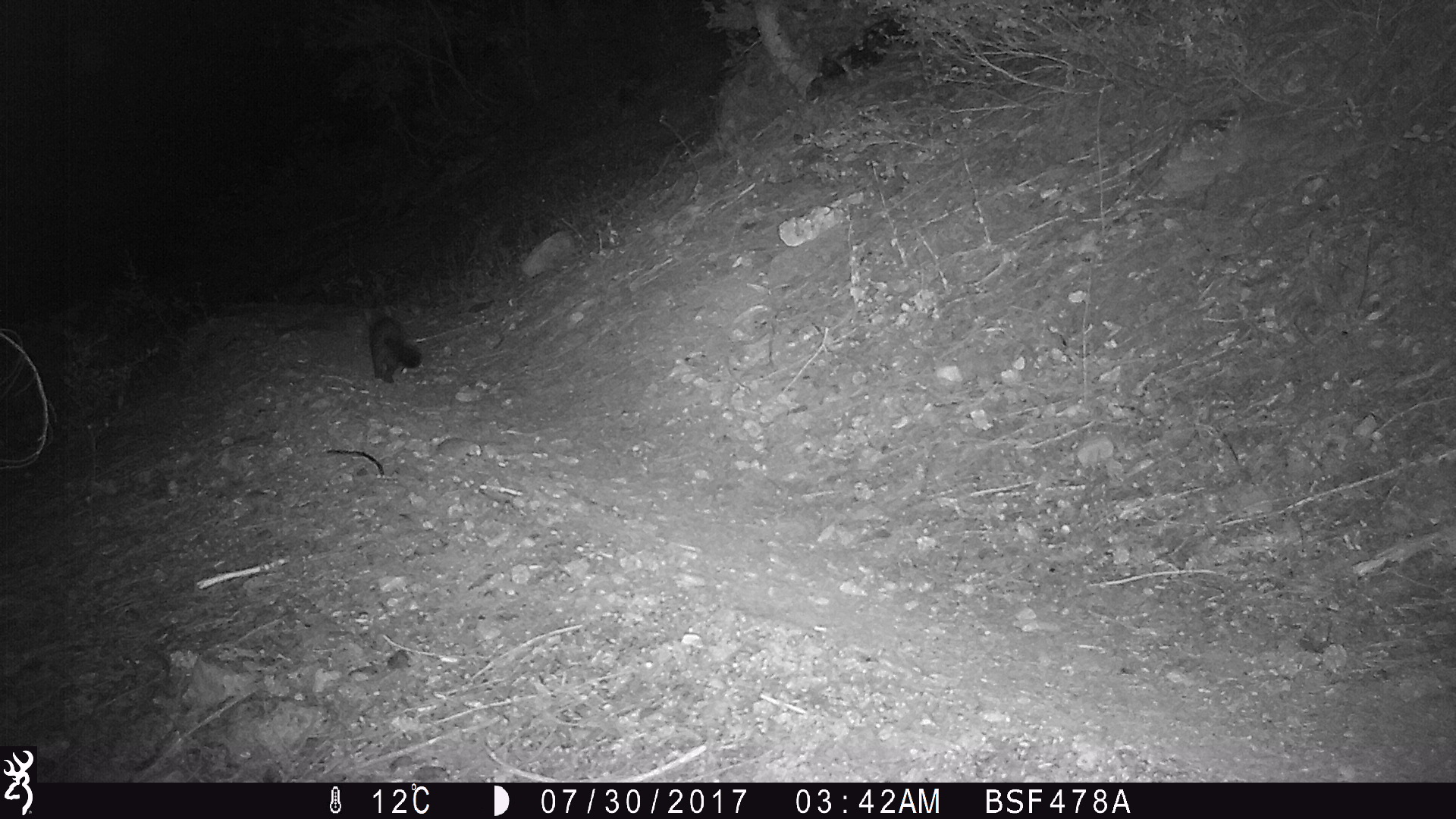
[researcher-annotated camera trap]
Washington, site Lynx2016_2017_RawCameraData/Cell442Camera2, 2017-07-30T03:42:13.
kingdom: Animalia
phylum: Chordata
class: Mammalia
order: Carnivora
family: Mustelidae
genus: Martes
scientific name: Martes americana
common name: american marten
Martes americana (american marten). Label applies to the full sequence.